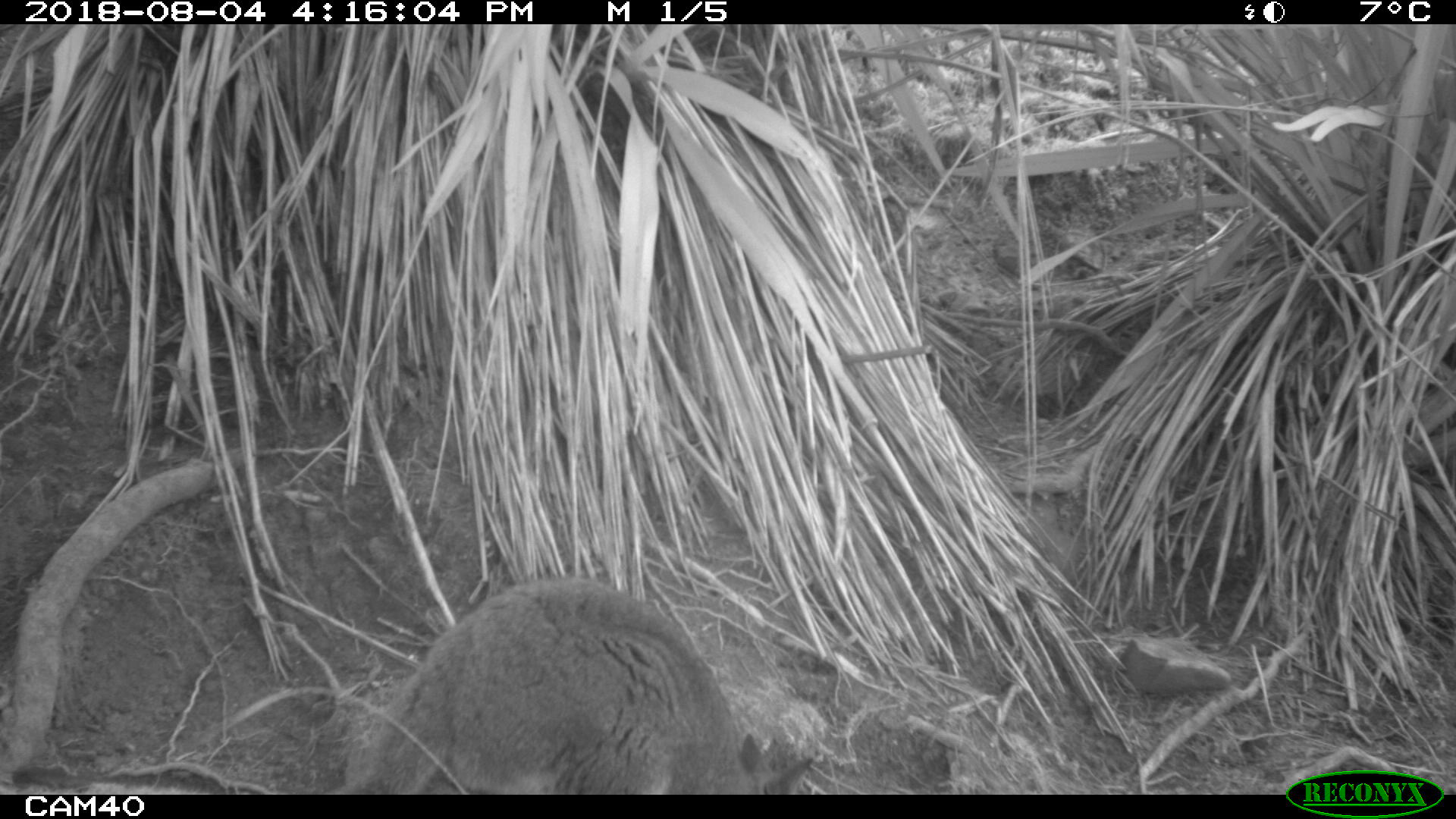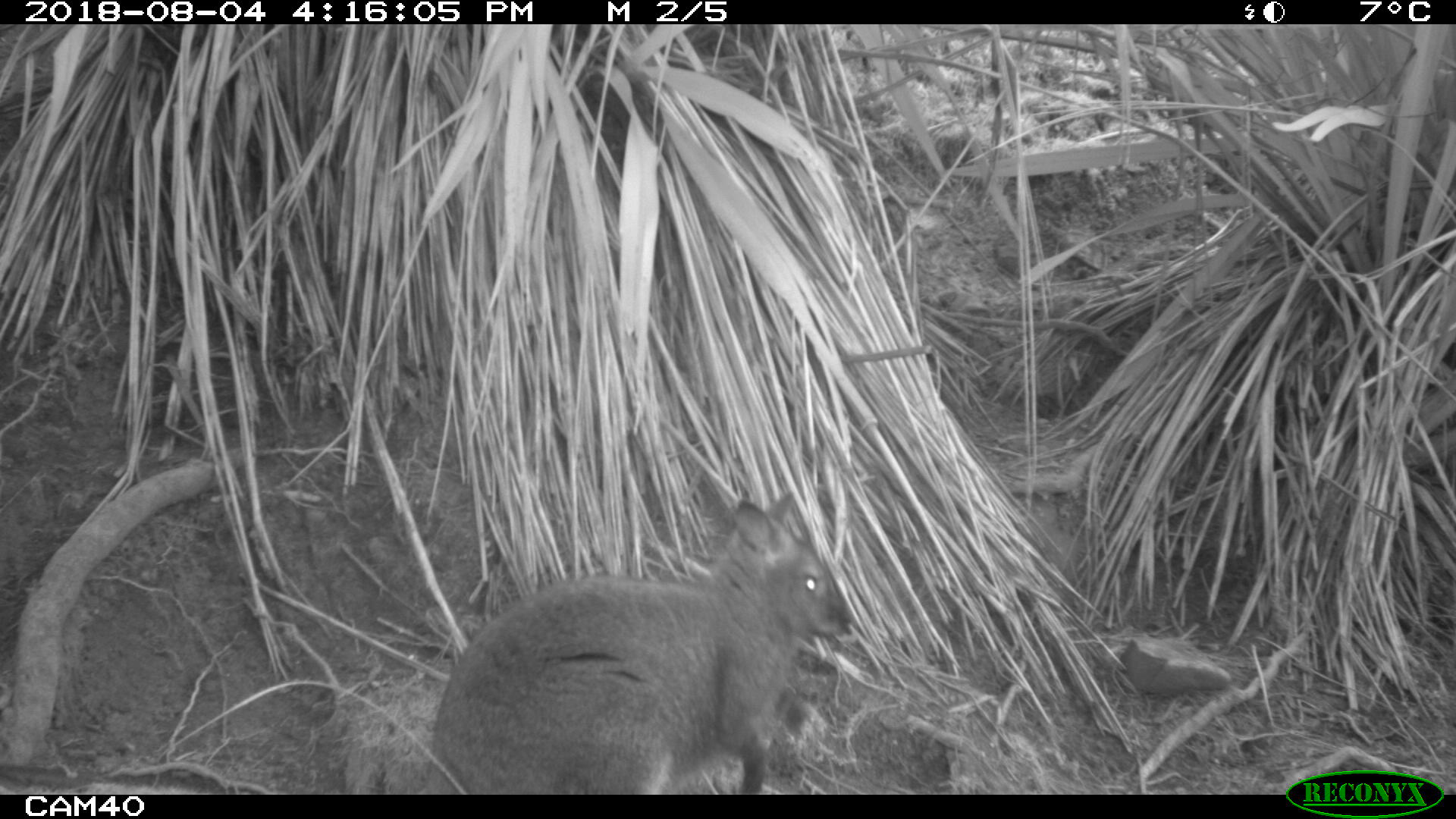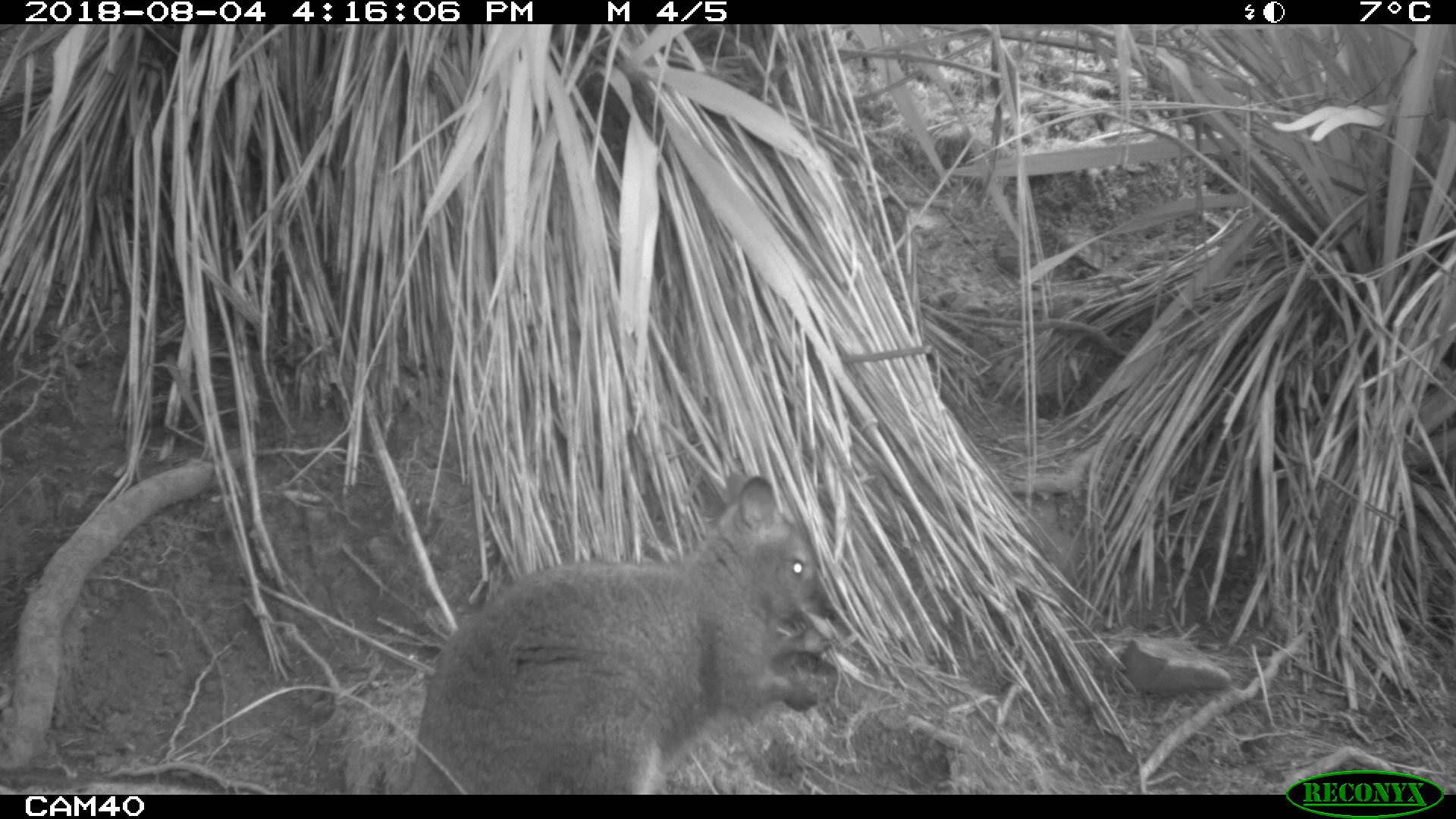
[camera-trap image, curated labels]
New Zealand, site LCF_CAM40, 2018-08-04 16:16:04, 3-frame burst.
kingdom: Animalia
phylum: Chordata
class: Mammalia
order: Diprotodontia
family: Macropodidae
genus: Notamacropus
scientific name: Notamacropus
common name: wallaby